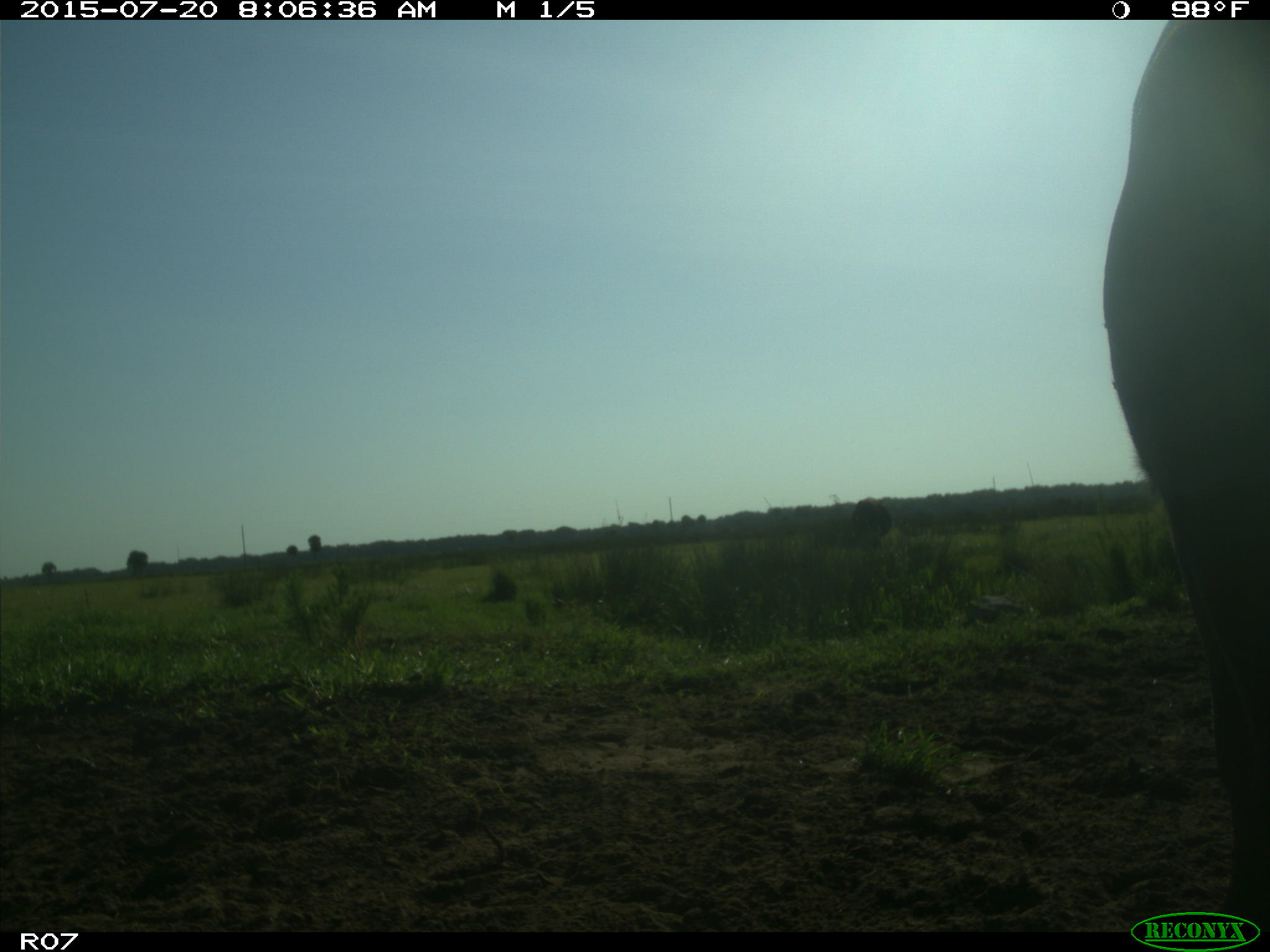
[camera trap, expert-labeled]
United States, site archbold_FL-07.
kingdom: Animalia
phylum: Chordata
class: Mammalia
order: Artiodactyla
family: Bovidae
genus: Bos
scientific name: Bos taurus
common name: domestic cow